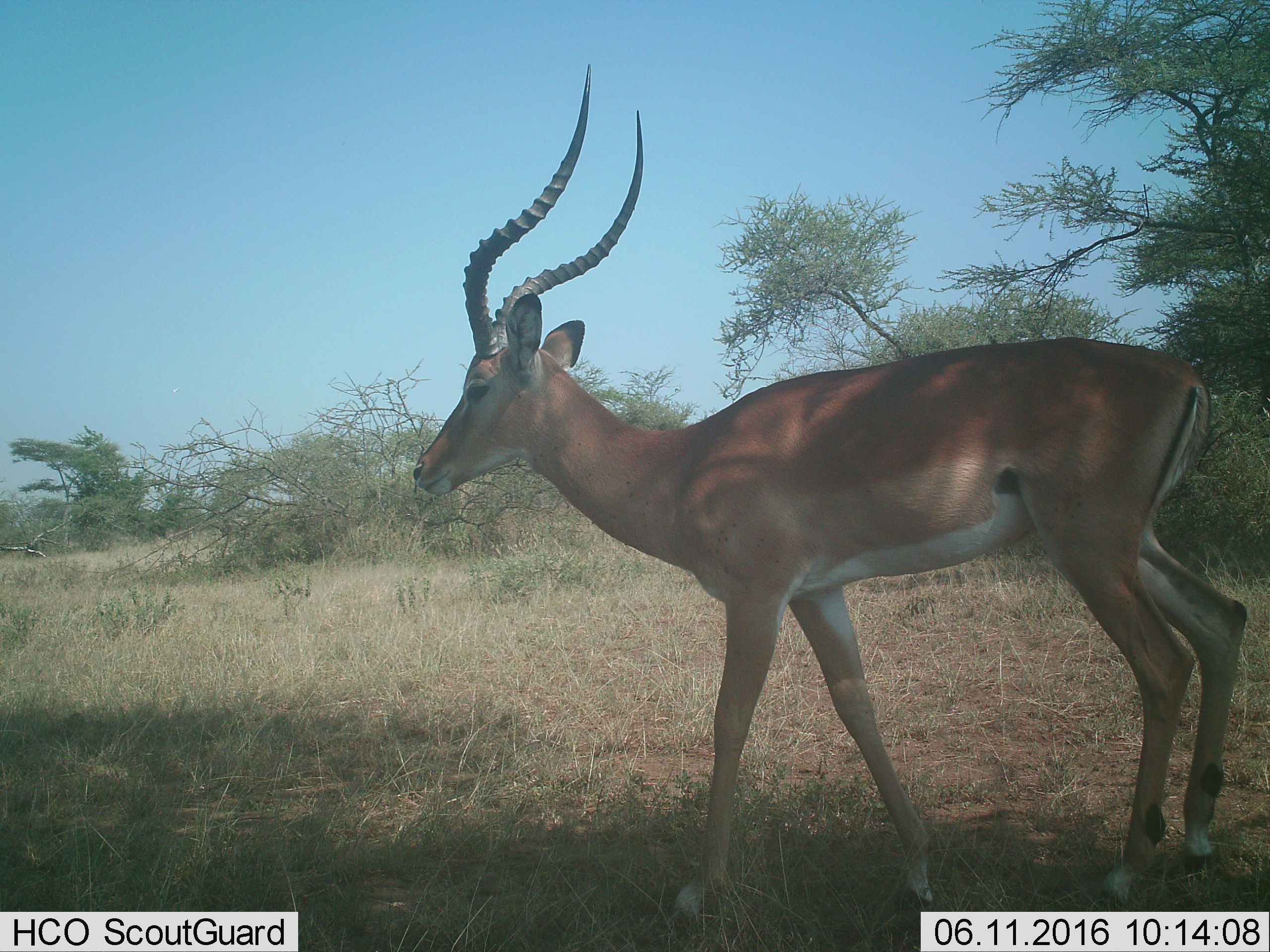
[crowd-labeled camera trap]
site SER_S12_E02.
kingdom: Animalia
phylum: Chordata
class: Mammalia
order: Artiodactyla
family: Bovidae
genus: Aepyceros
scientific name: Aepyceros melampus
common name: impala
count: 1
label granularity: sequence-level